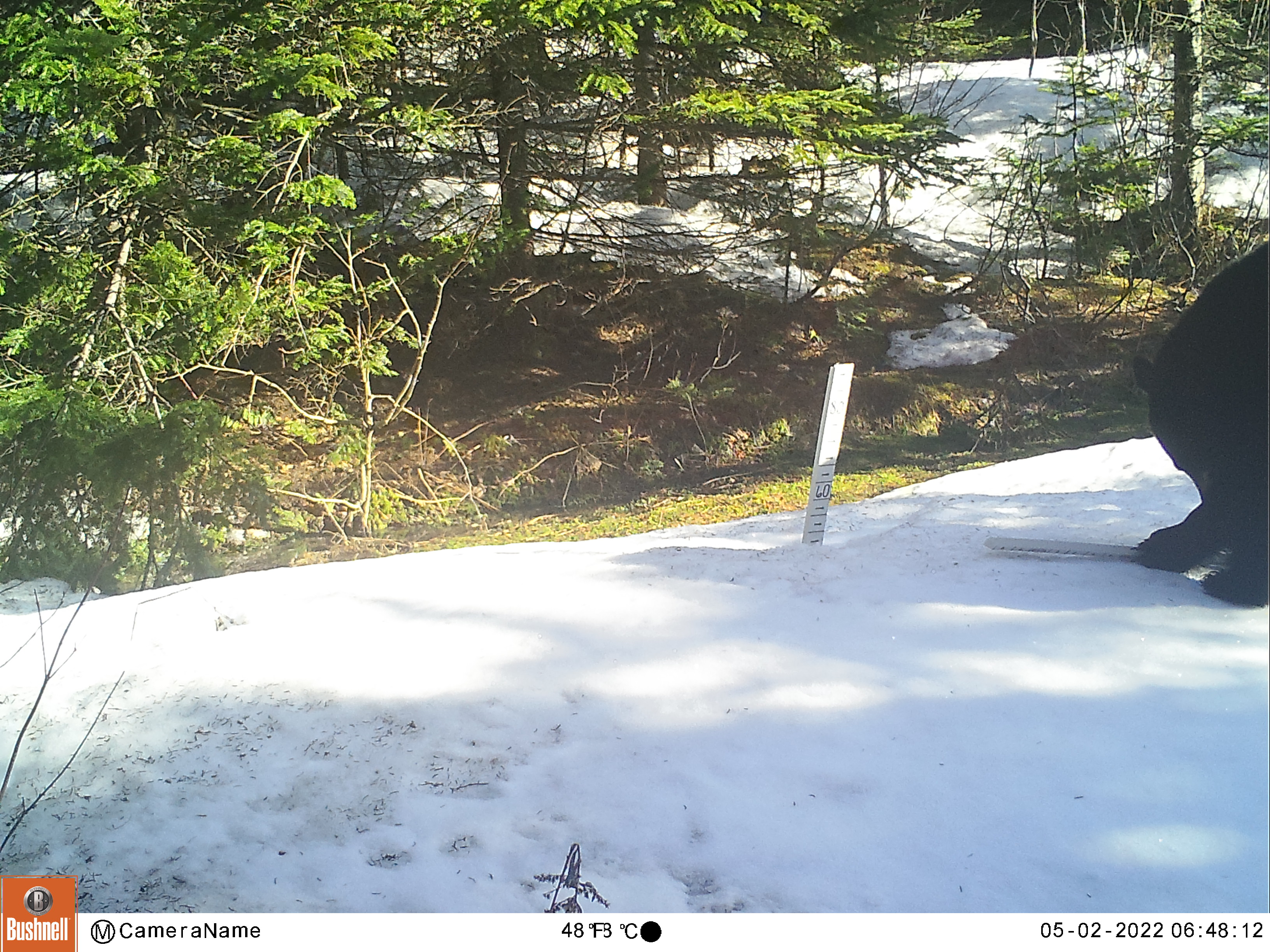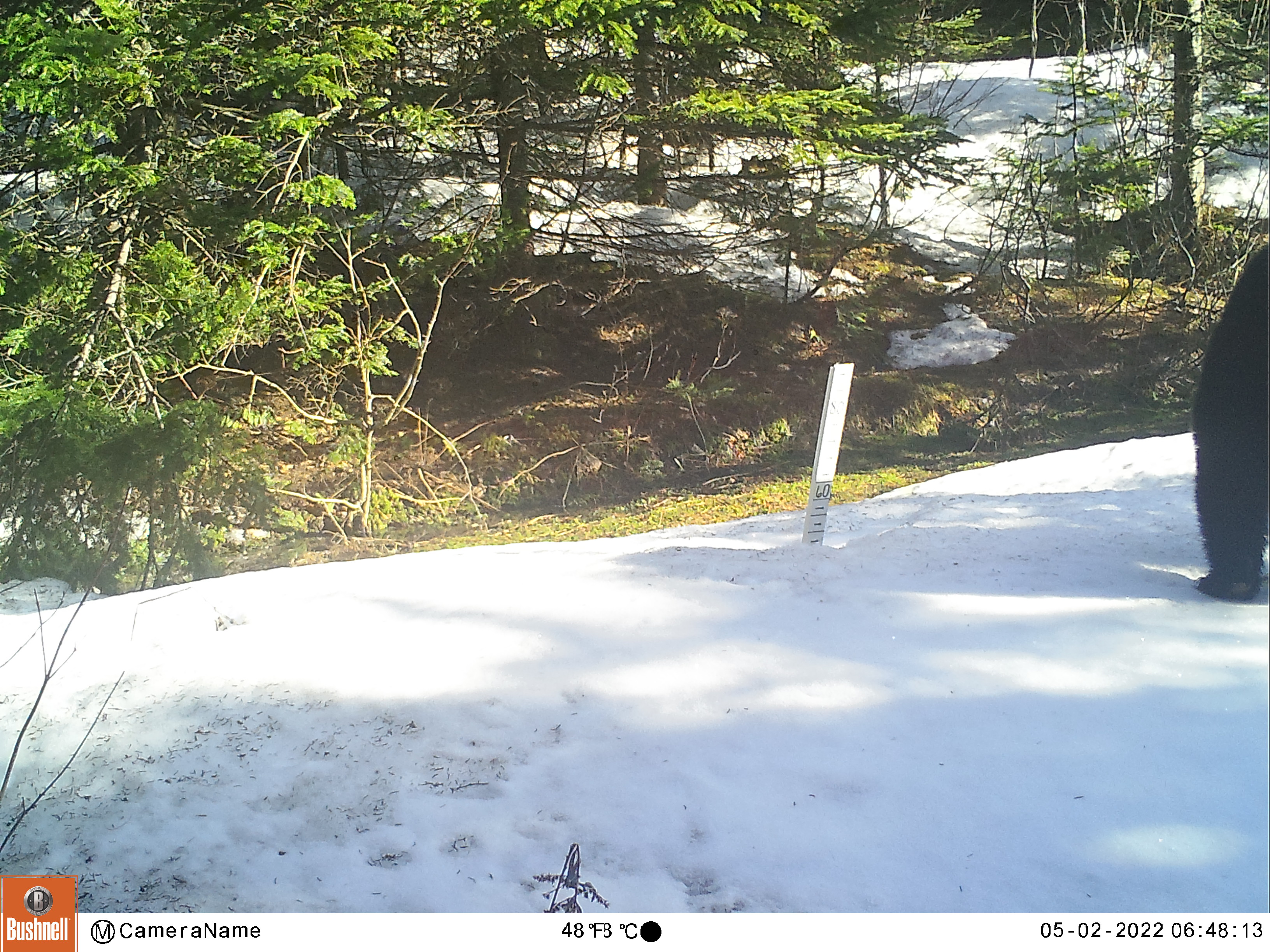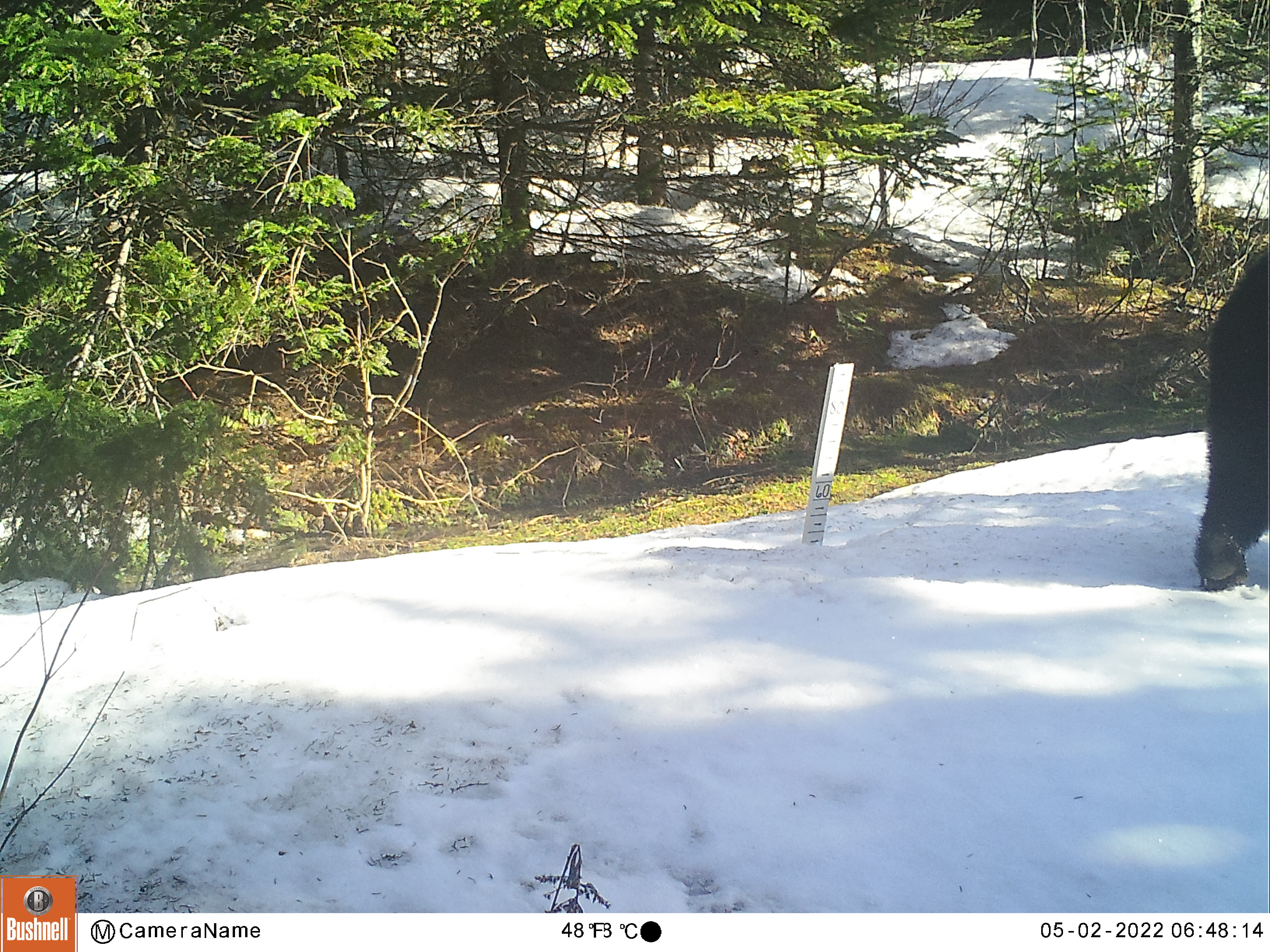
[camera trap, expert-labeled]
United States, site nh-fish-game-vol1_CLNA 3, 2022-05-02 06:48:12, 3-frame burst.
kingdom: Animalia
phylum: Chordata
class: Mammalia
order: Carnivora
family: Ursidae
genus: Ursus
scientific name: Ursus americanus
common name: black bear